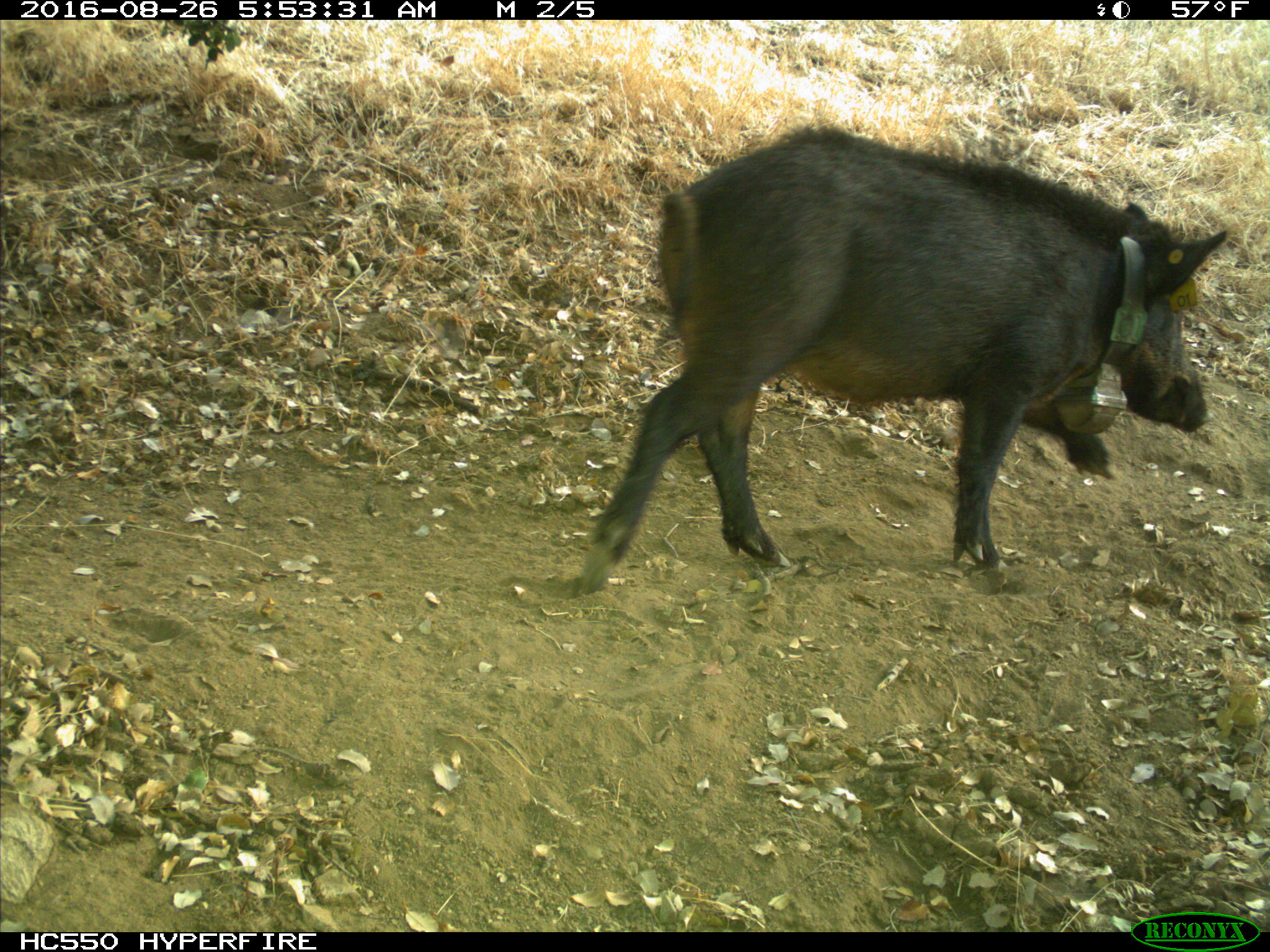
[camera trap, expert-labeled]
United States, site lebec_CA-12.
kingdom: Animalia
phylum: Chordata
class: Mammalia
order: Artiodactyla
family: Suidae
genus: Sus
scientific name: Sus scrofa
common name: wild boar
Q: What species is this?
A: Sus scrofa (wild boar).